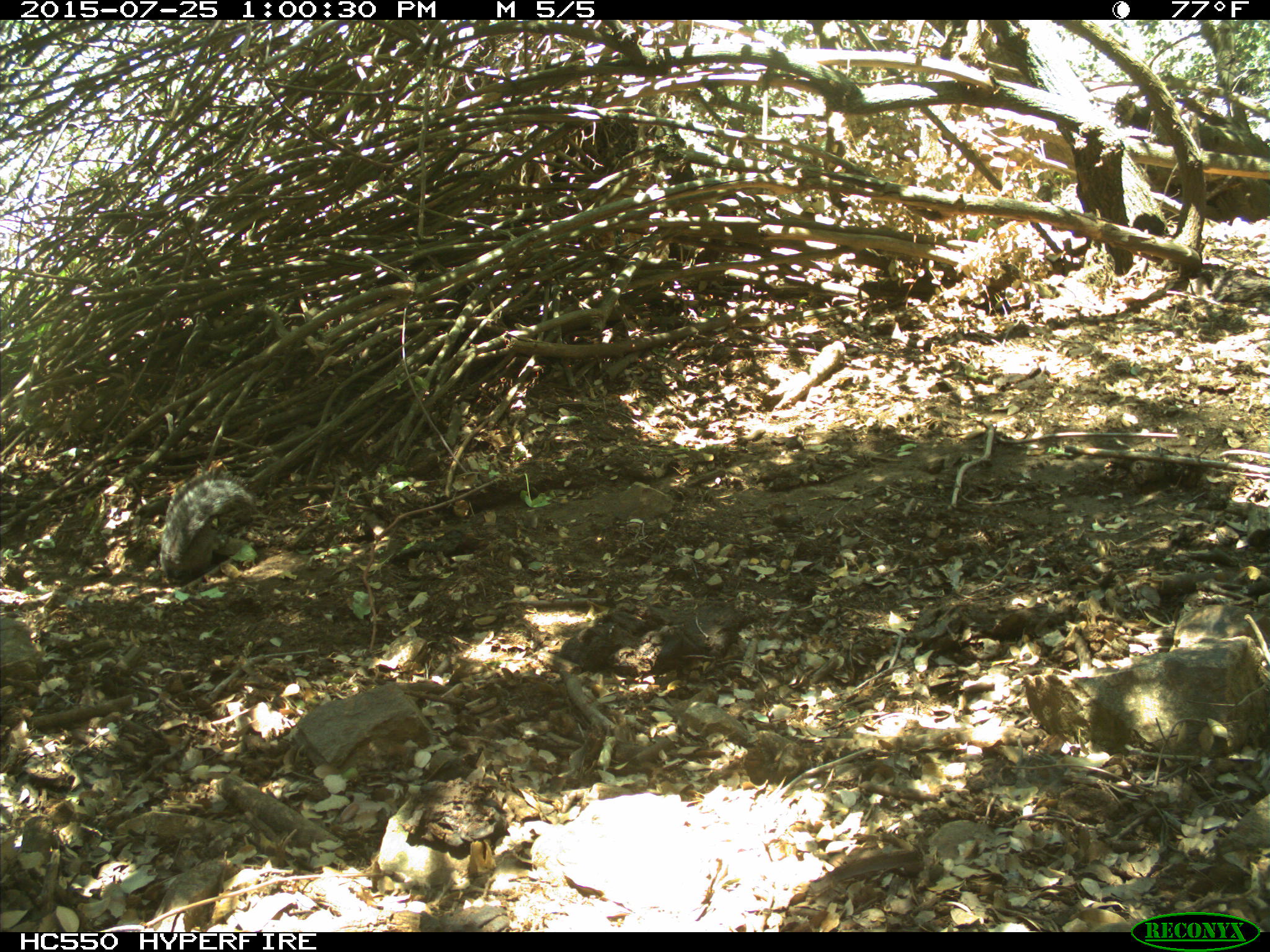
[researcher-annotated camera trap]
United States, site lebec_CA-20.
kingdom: Animalia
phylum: Chordata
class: Mammalia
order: Rodentia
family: Sciuridae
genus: Sciurus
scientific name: Sciurus carolinensis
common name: eastern gray squirrel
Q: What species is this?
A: Sciurus carolinensis (eastern gray squirrel).